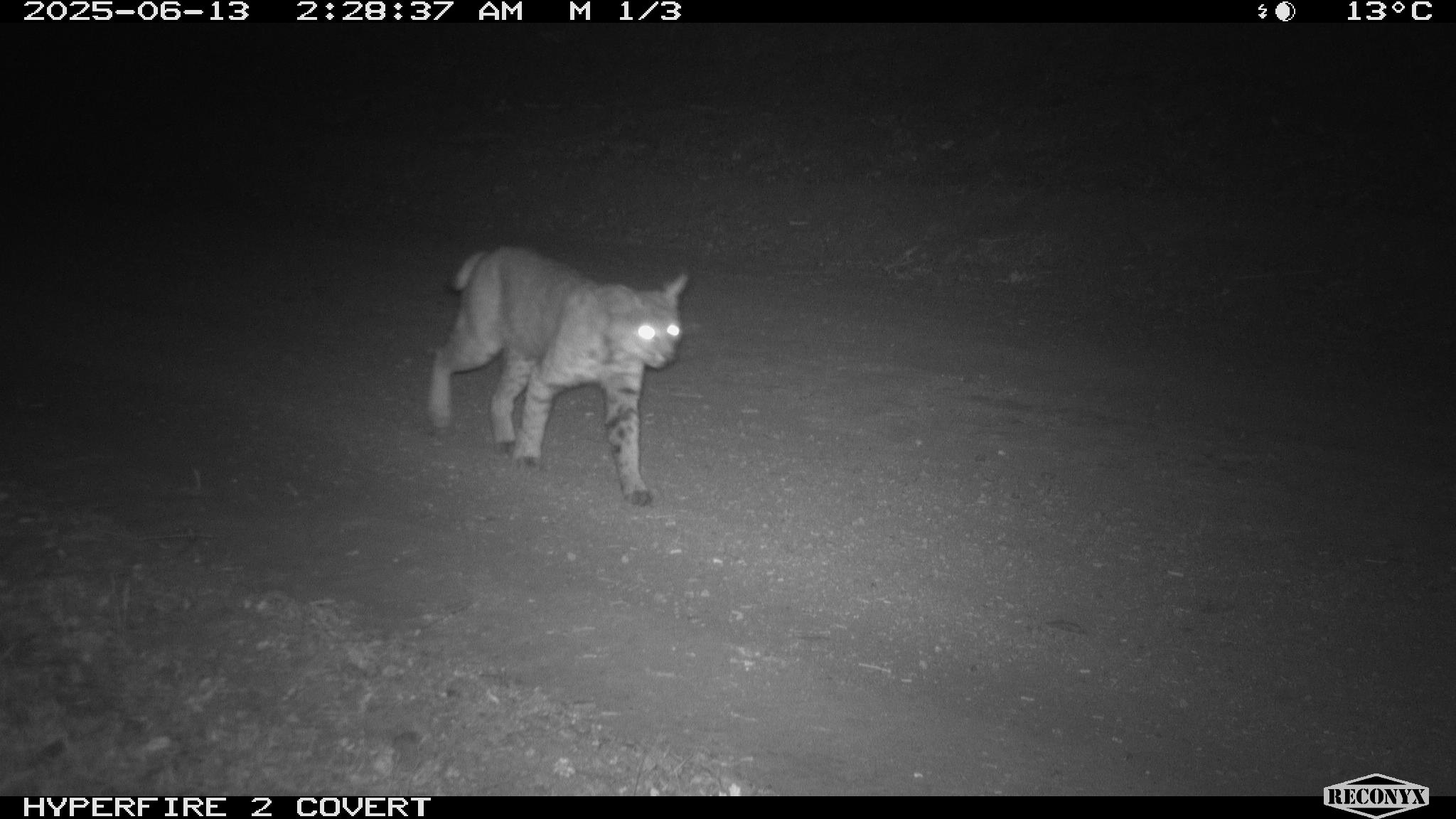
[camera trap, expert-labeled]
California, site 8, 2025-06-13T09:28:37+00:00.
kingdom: Animalia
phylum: Chordata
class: Mammalia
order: Carnivora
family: Felidae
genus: Lynx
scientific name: Lynx rufus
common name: bobcat